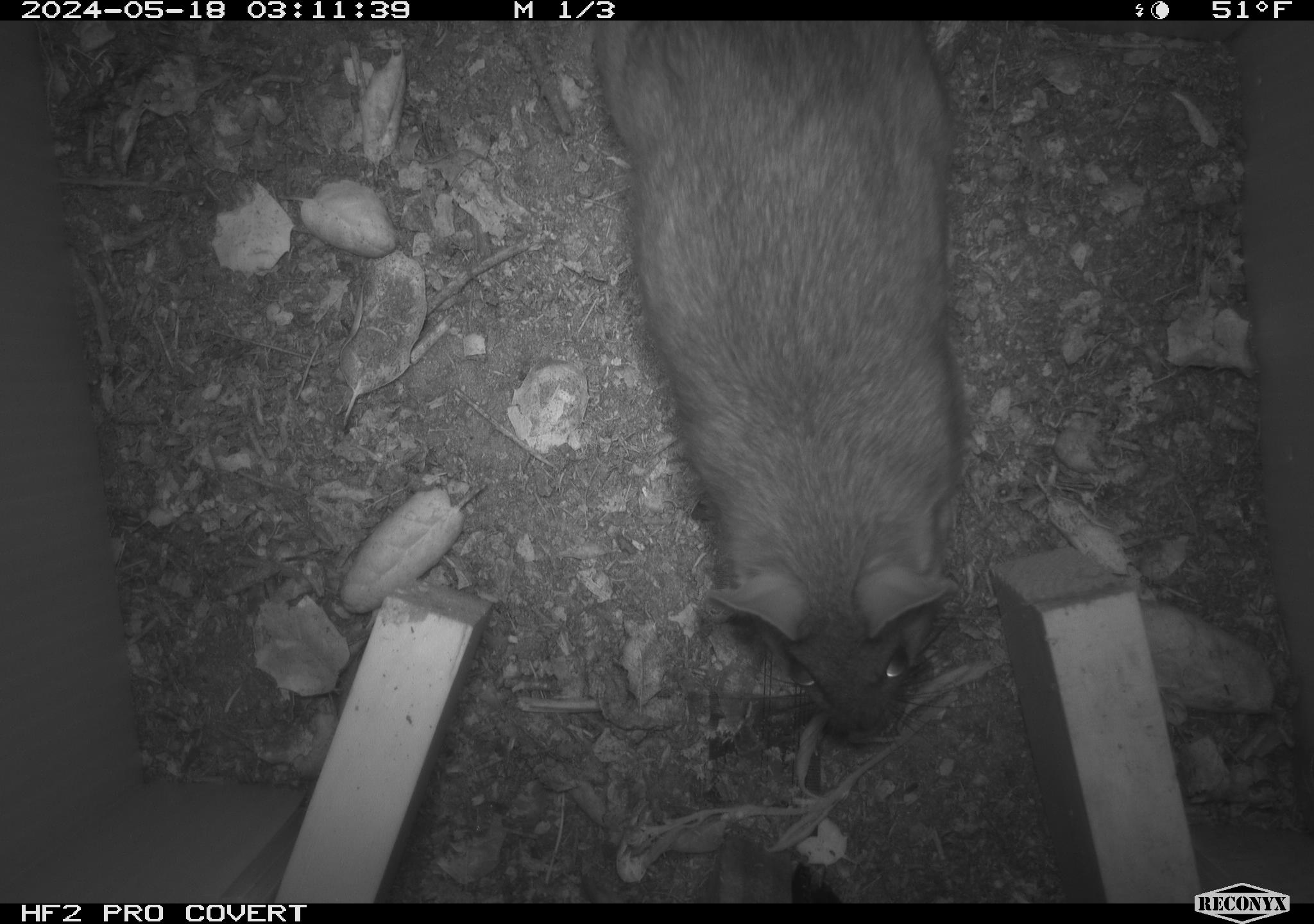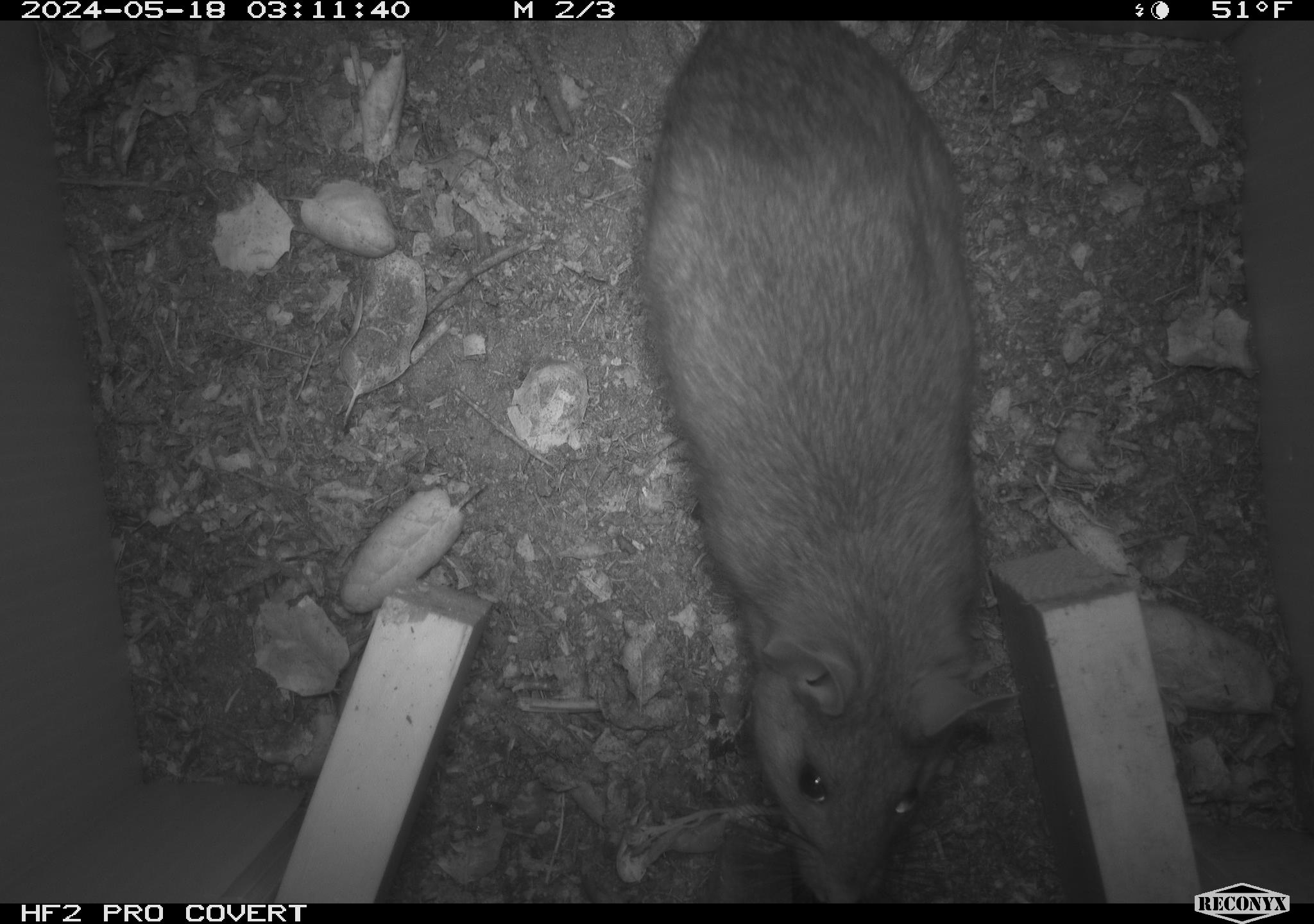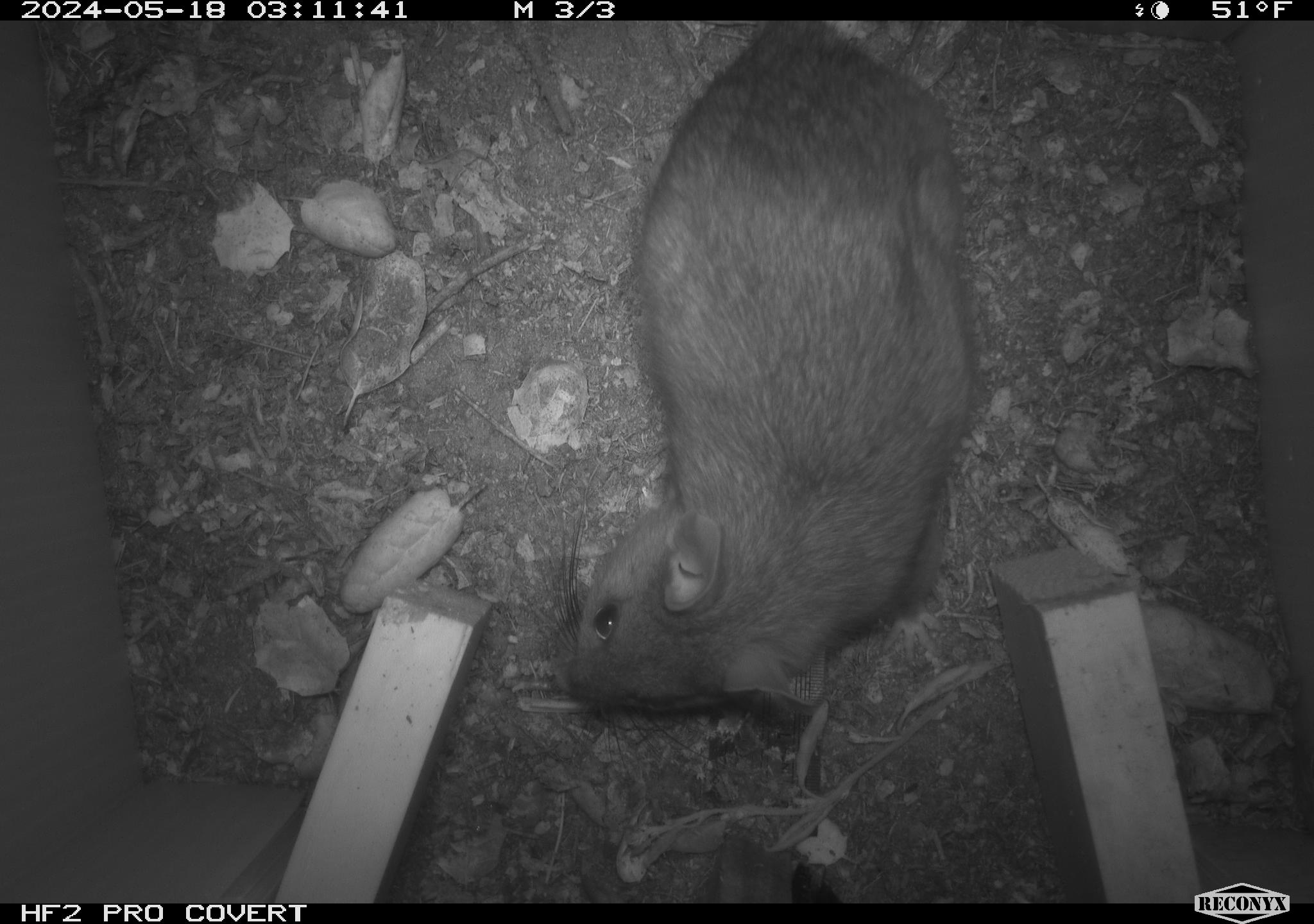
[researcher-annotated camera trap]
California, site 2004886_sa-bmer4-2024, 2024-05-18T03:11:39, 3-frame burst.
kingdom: Animalia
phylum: Chordata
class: Mammalia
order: Rodentia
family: Muridae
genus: Rattus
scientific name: Rattus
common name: rat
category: rattus species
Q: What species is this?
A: Rattus species (rat) (Rattus).